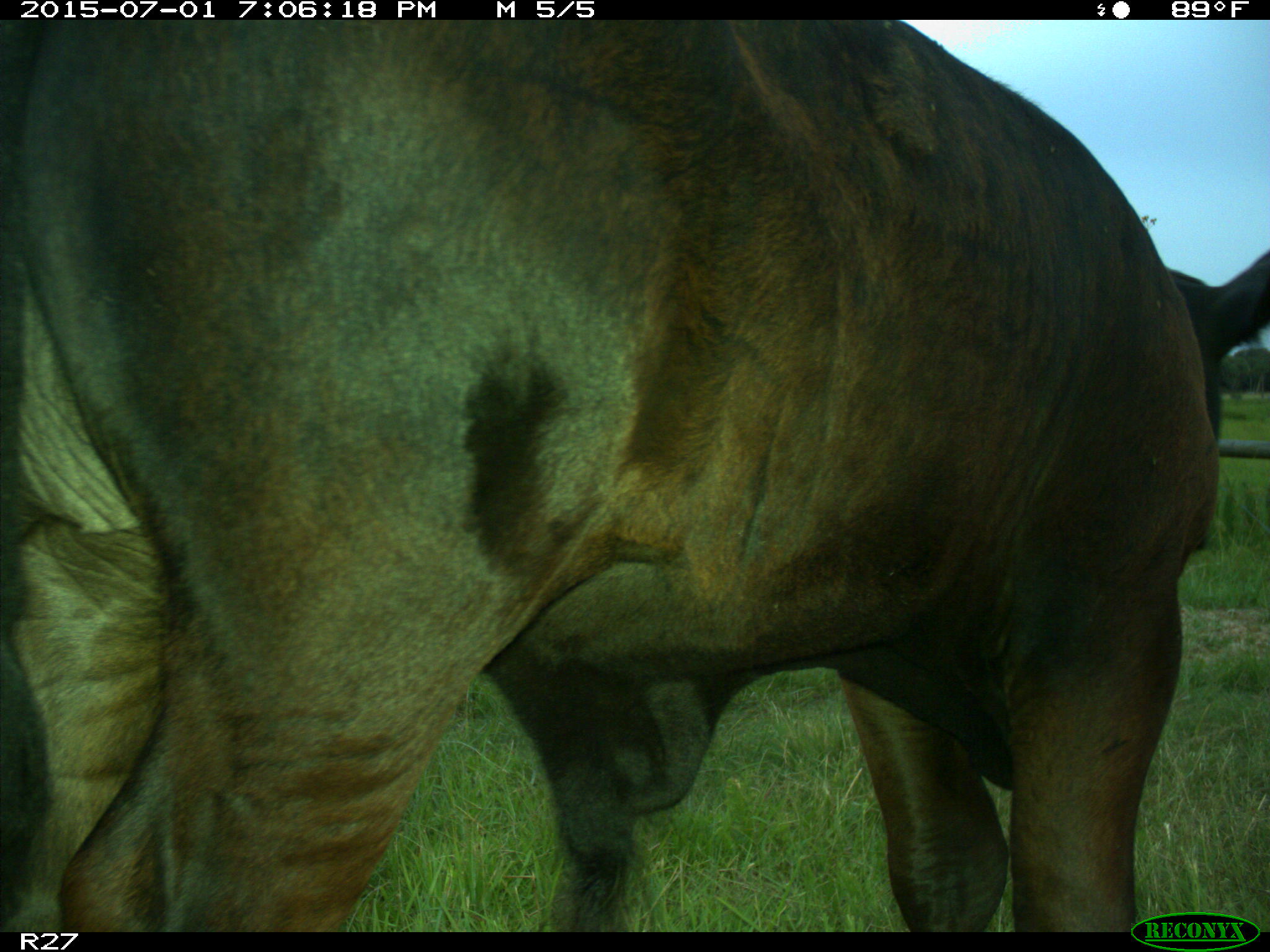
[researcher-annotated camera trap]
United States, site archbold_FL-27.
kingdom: Animalia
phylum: Chordata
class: Mammalia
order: Artiodactyla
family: Bovidae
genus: Bos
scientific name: Bos taurus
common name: domestic cow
Bos taurus (domestic cow).